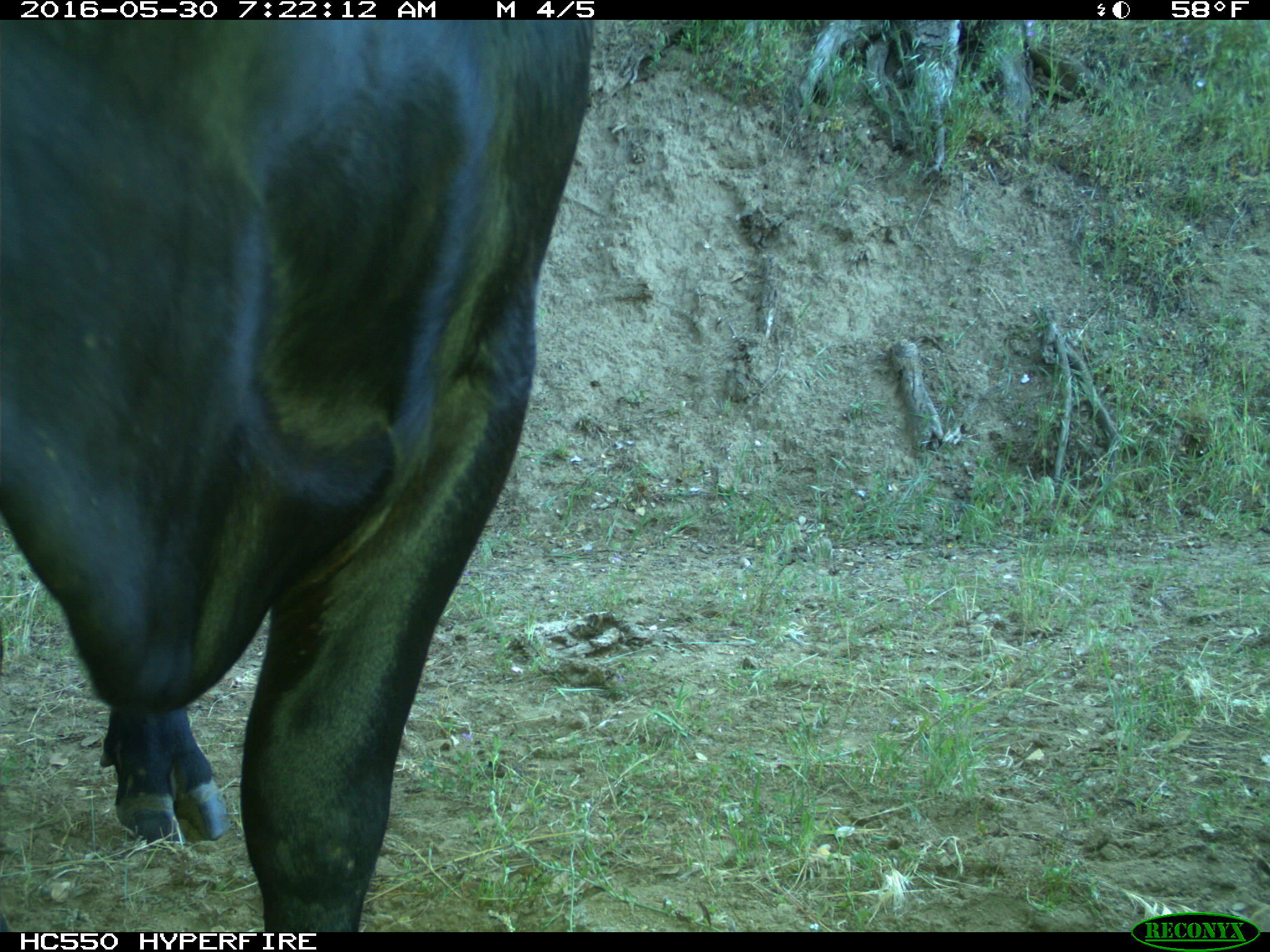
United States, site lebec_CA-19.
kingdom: Animalia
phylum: Chordata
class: Mammalia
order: Artiodactyla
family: Bovidae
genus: Bos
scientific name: Bos taurus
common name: domestic cow